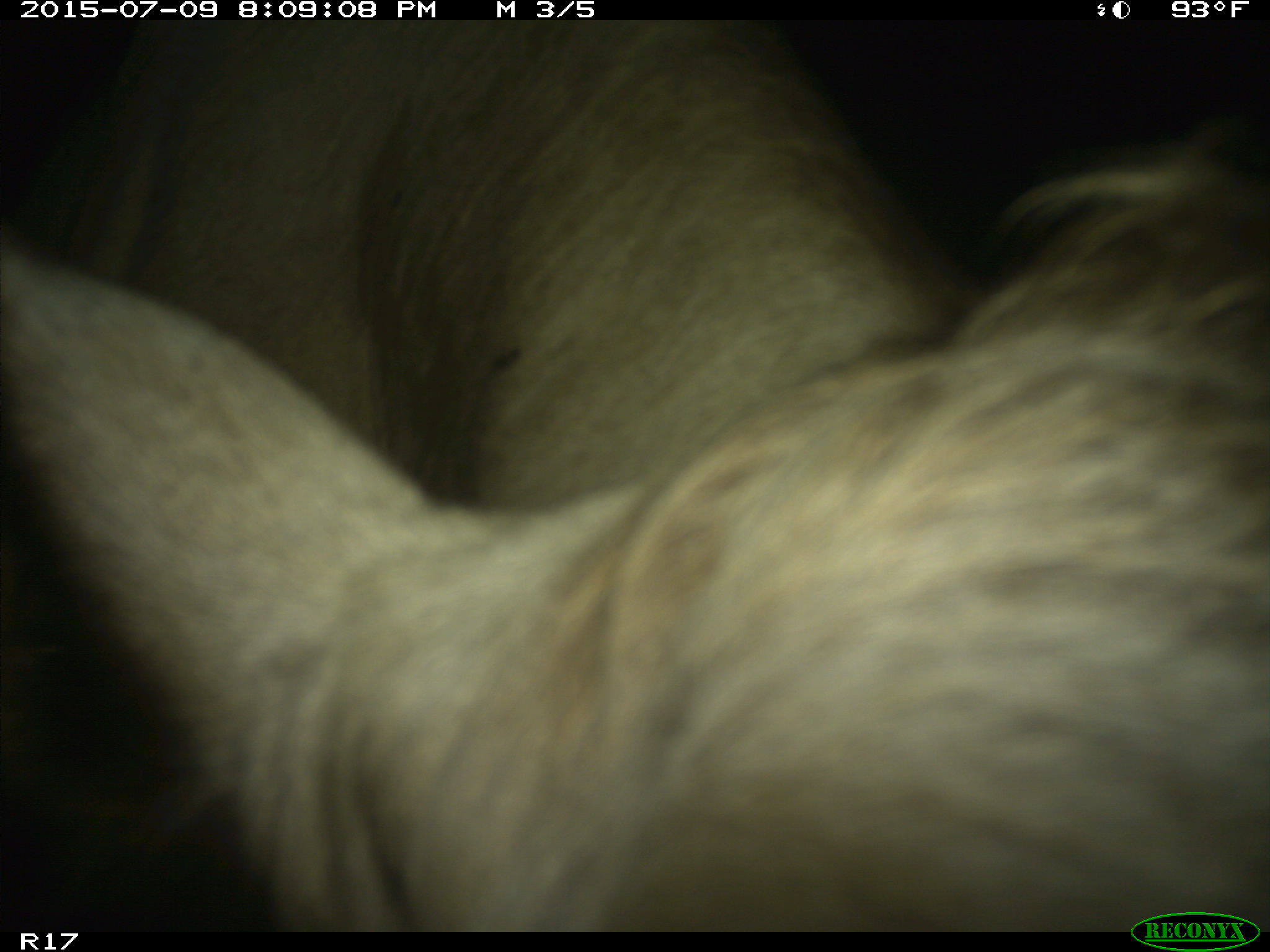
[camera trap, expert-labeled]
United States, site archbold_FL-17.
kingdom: Animalia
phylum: Chordata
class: Mammalia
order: Artiodactyla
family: Bovidae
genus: Bos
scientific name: Bos taurus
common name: domestic cow